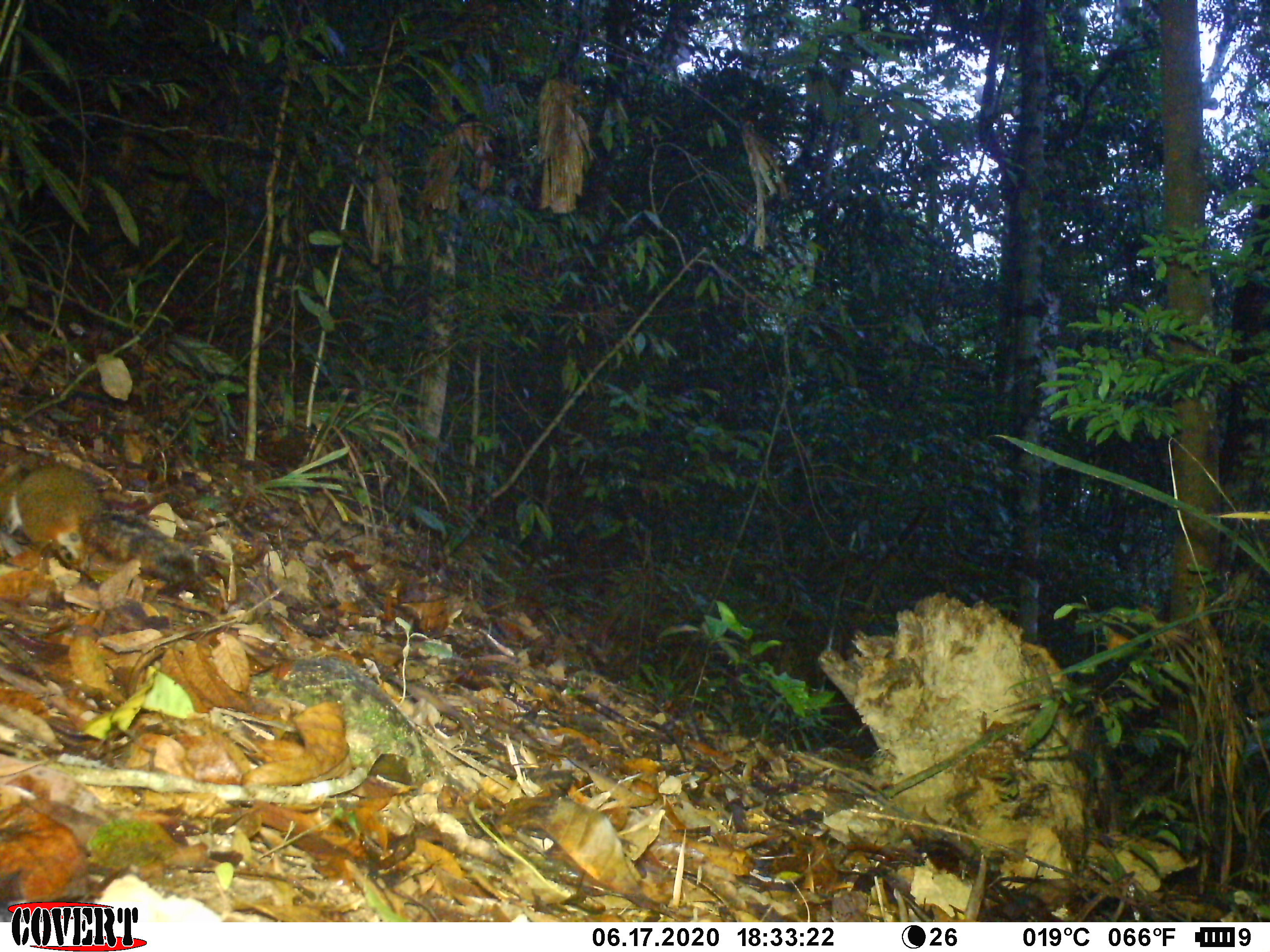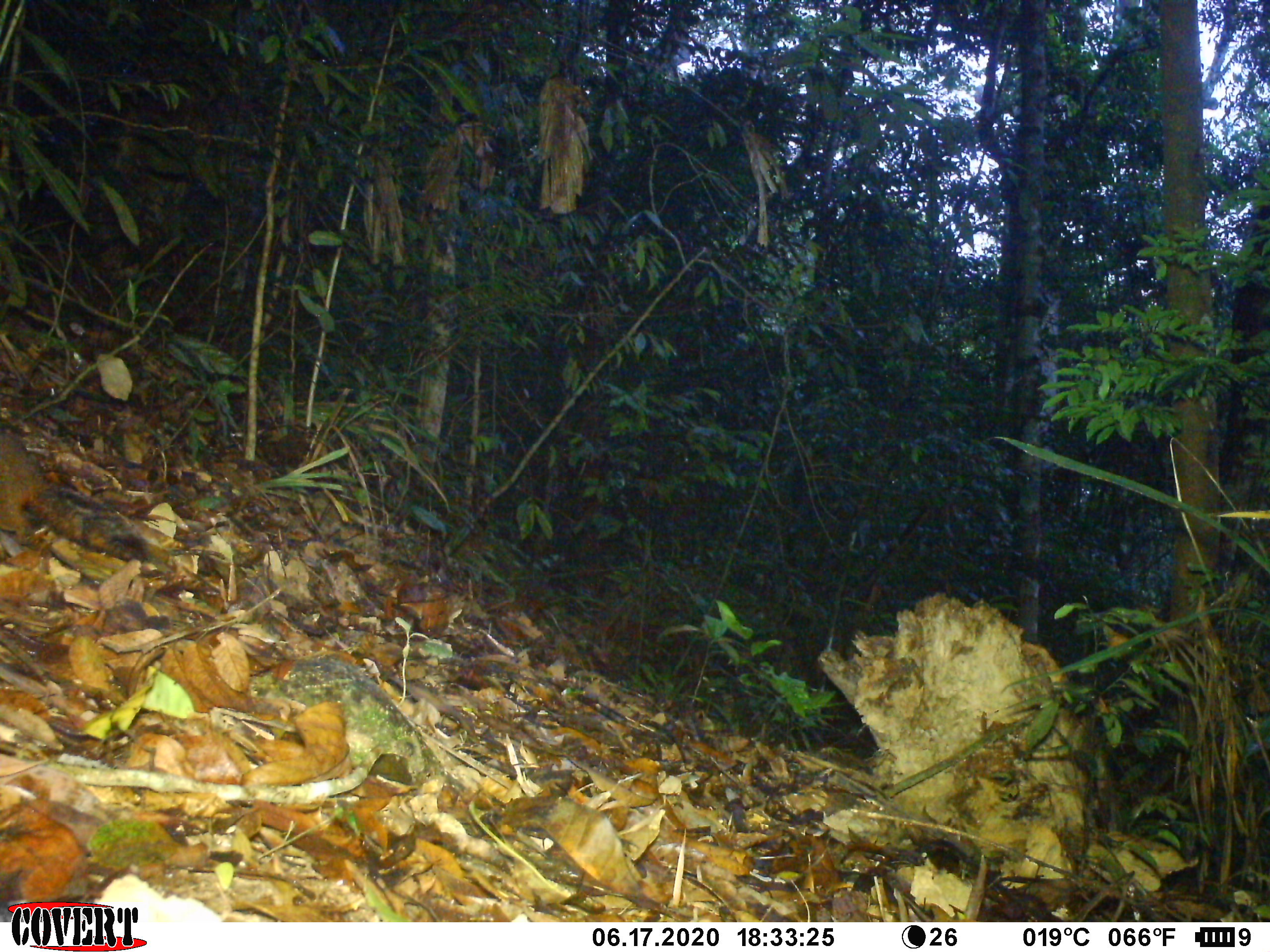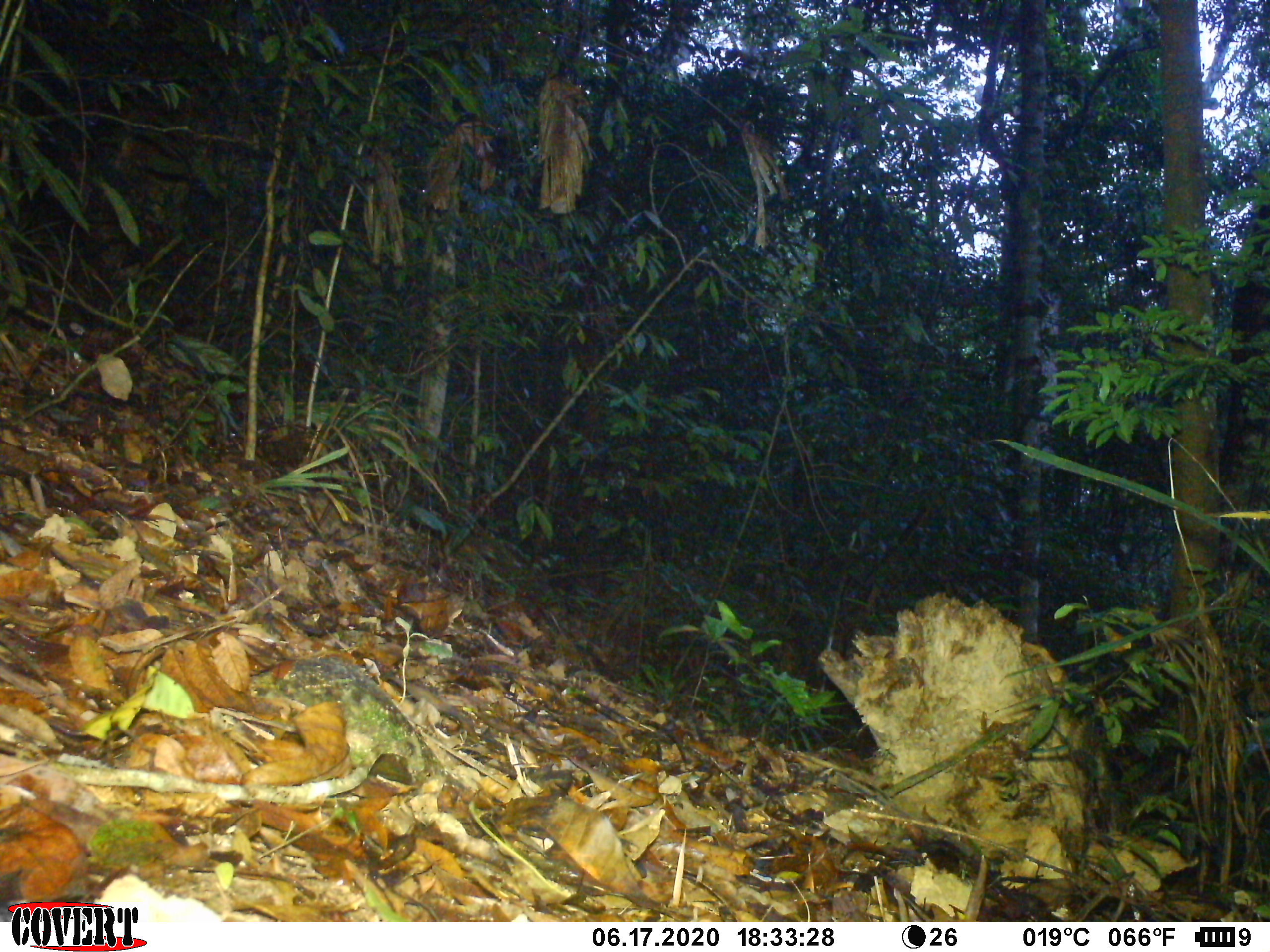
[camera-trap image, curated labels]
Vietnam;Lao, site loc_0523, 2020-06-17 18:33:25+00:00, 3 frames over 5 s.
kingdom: Animalia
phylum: Chordata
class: Mammalia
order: Rodentia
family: Sciuridae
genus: Dremomys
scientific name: Dremomys rufigenis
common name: red-cheeked squirrel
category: red cheeked squirrel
Red cheeked squirrel (red-cheeked squirrel) (Dremomys rufigenis). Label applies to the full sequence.